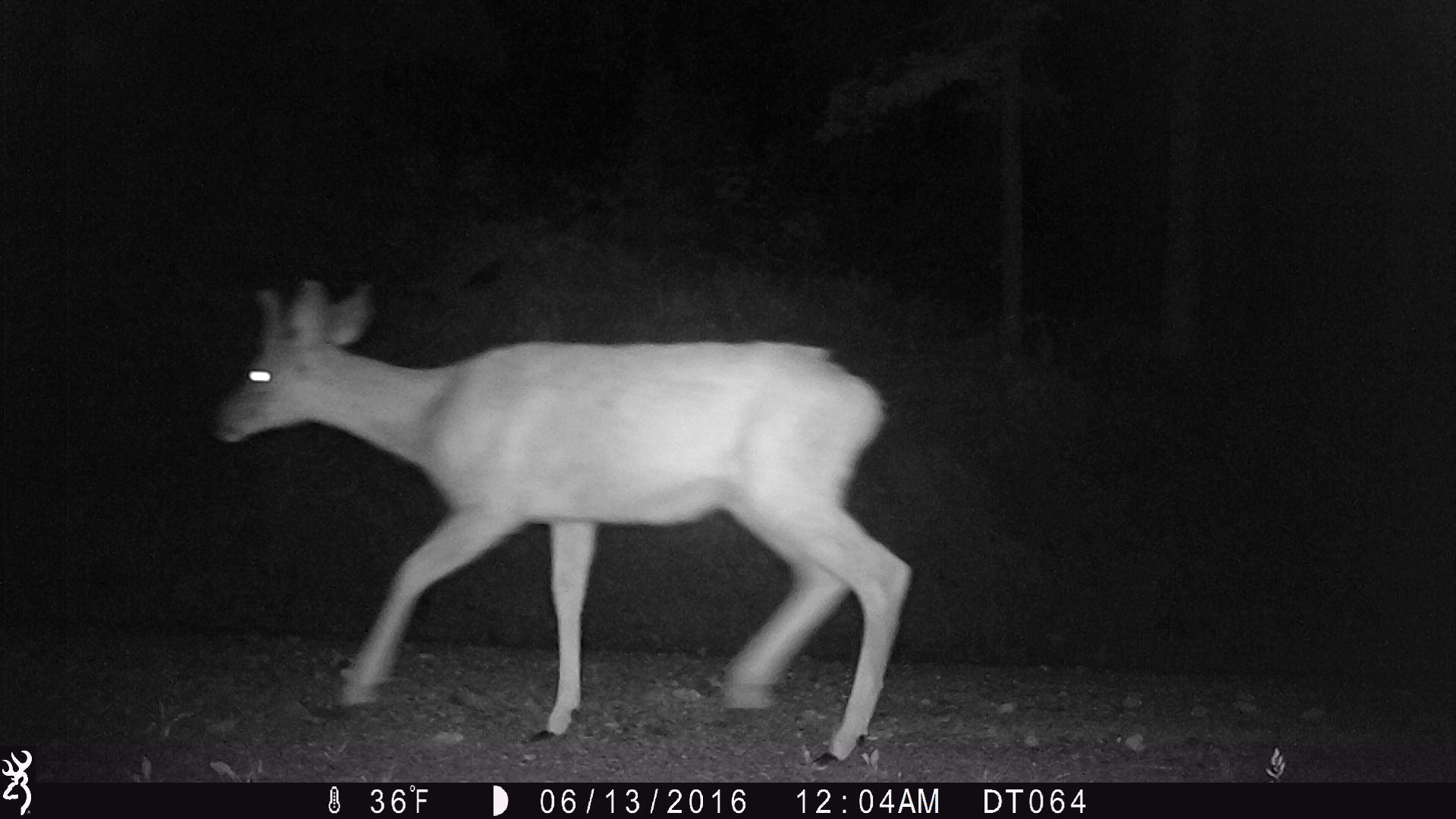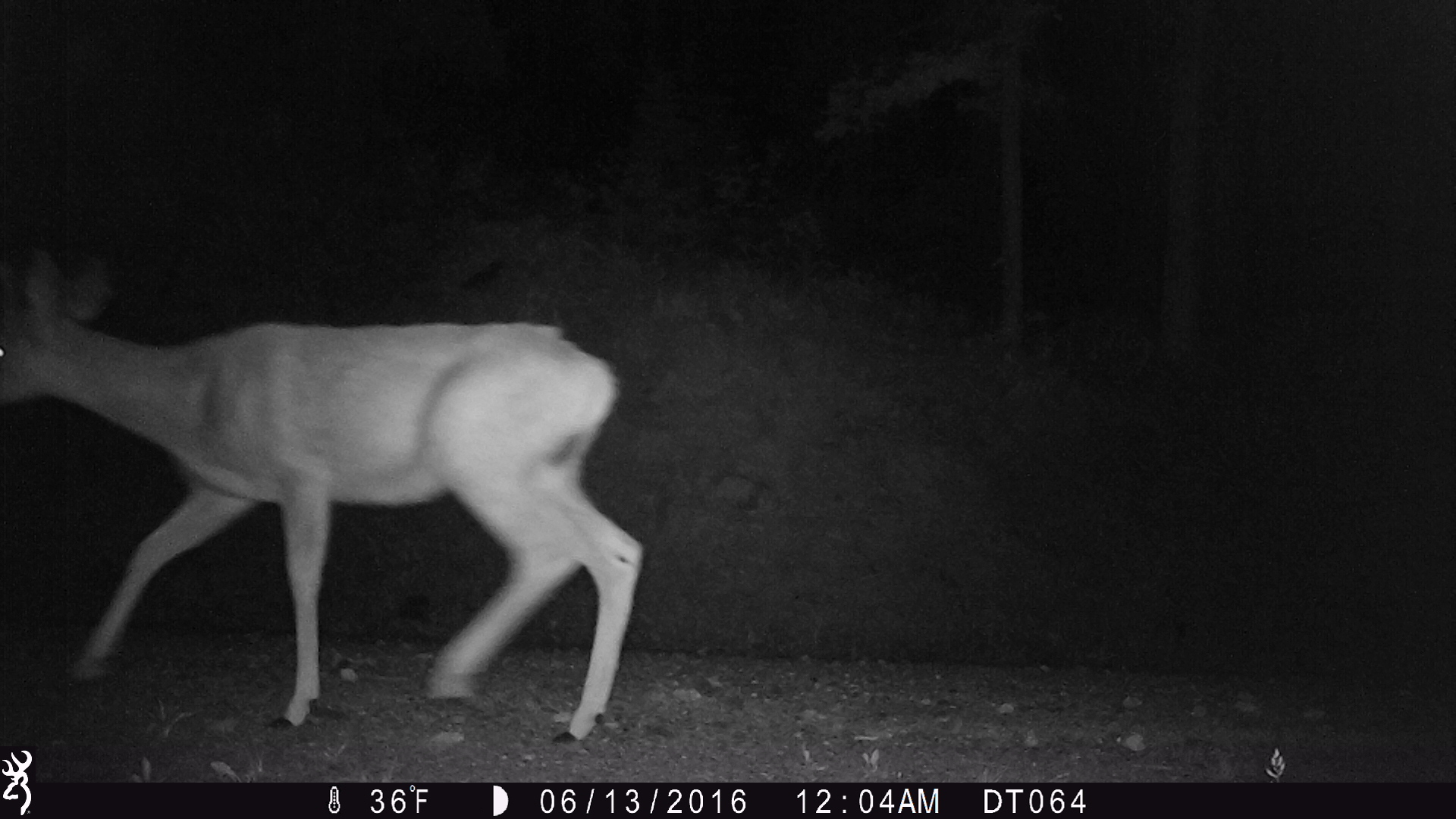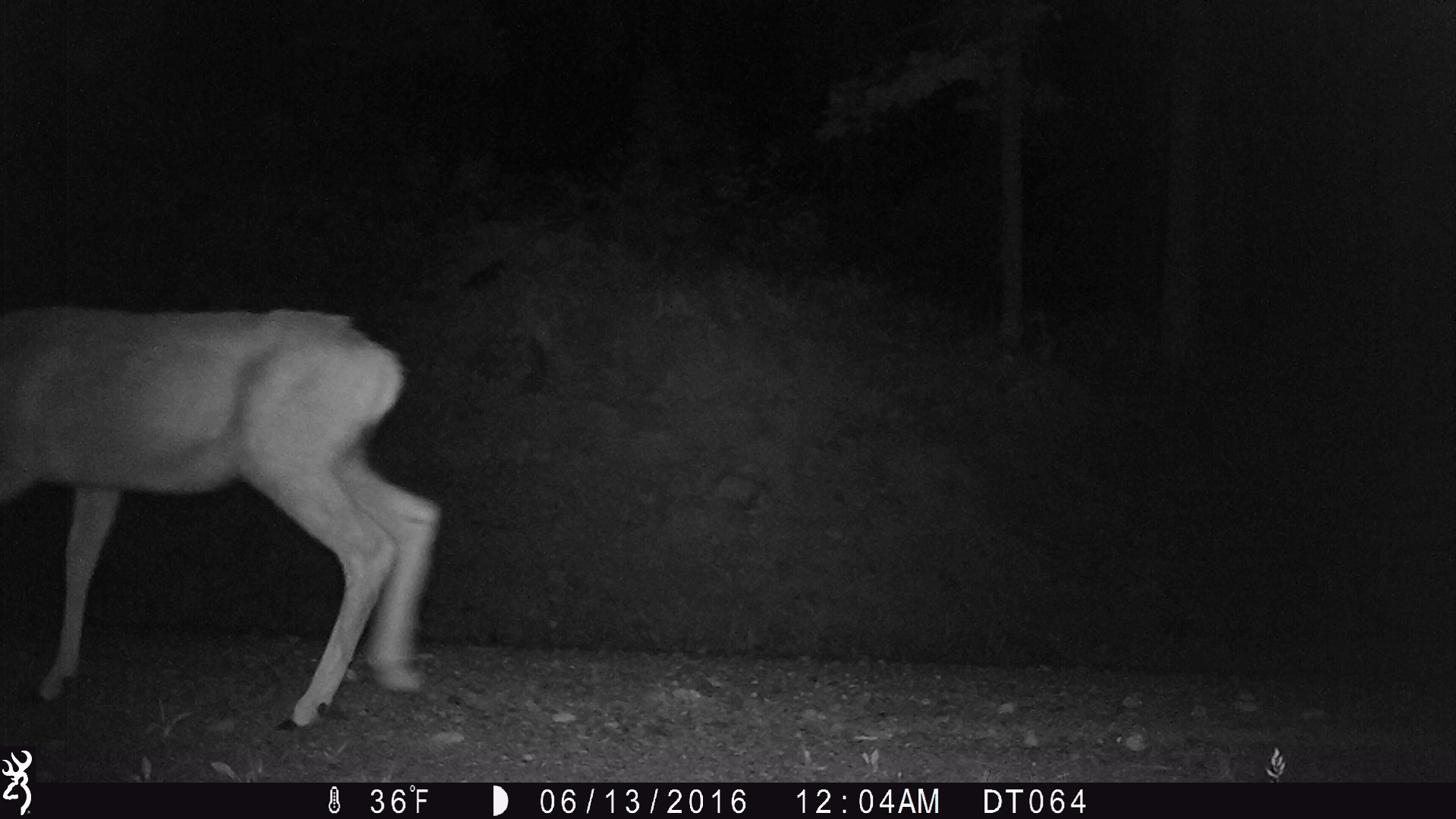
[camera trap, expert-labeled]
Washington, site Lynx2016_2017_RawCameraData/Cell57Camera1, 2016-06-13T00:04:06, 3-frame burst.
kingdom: Animalia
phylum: Chordata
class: Mammalia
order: Artiodactyla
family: Cervidae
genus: Odocoileus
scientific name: Odocoileus hemionus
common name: mule deer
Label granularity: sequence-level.